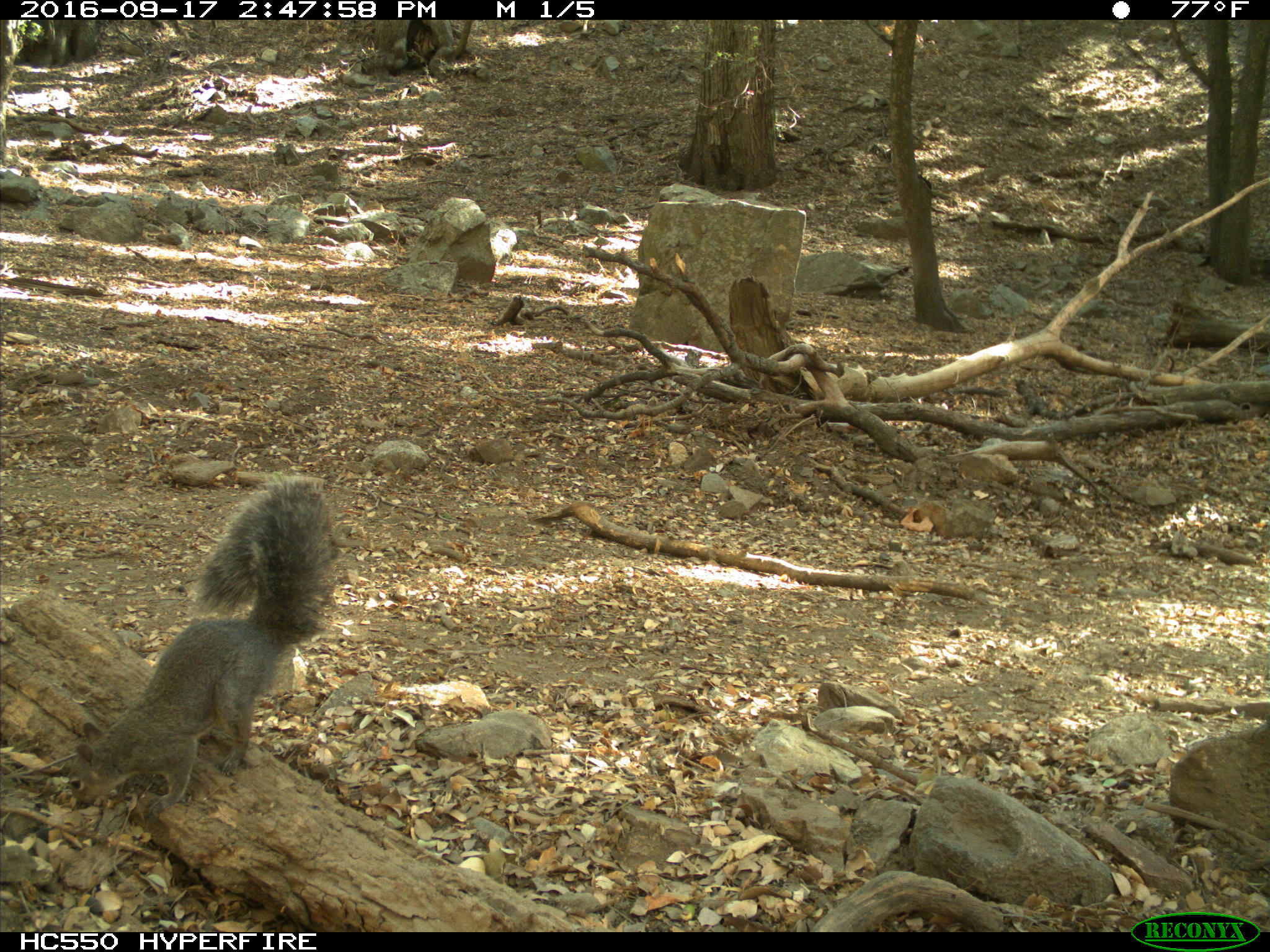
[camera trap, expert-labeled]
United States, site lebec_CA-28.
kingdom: Animalia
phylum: Chordata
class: Mammalia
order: Rodentia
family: Sciuridae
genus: Sciurus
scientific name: Sciurus carolinensis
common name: eastern gray squirrel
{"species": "Sciurus carolinensis (eastern gray squirrel)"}